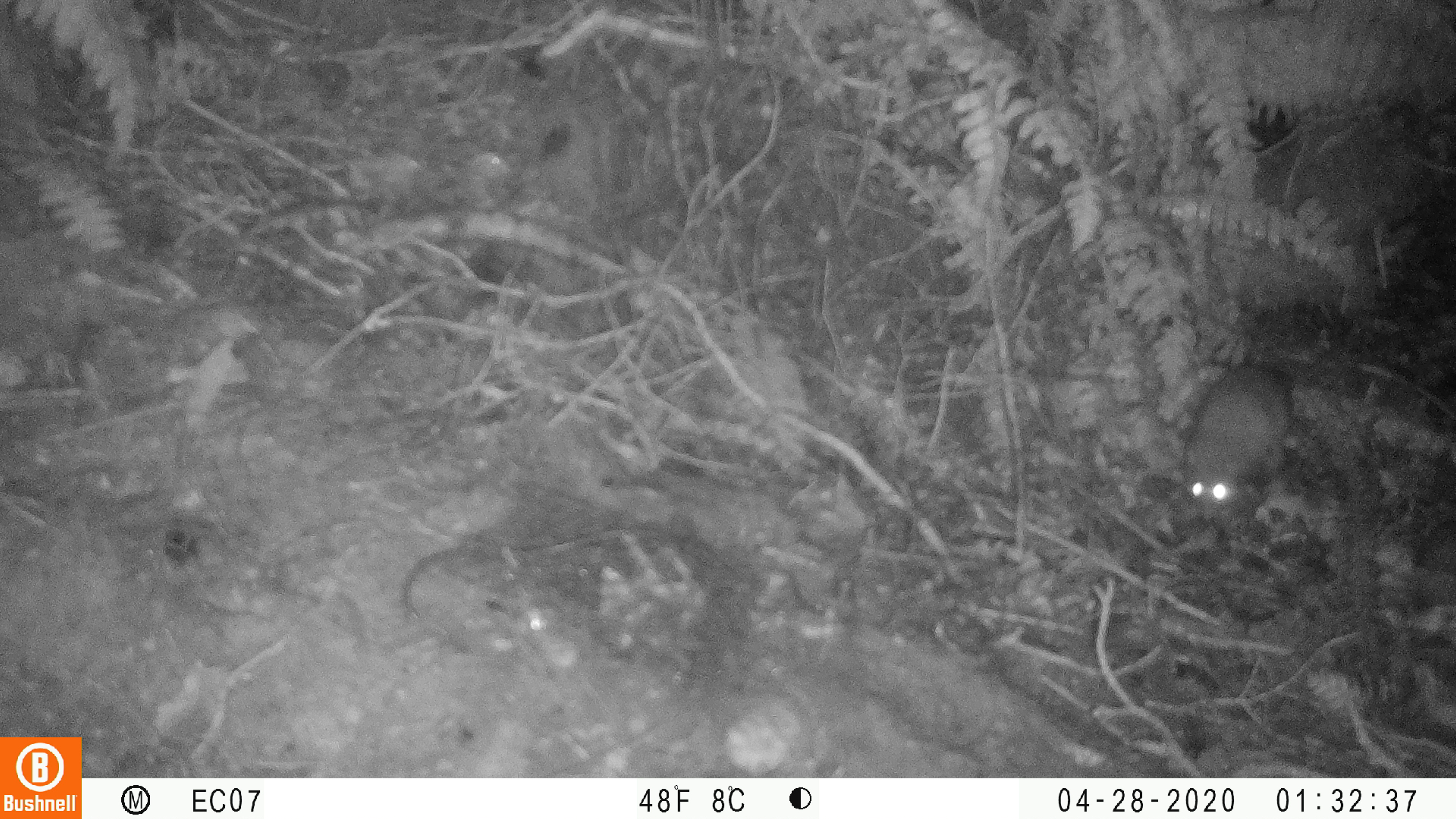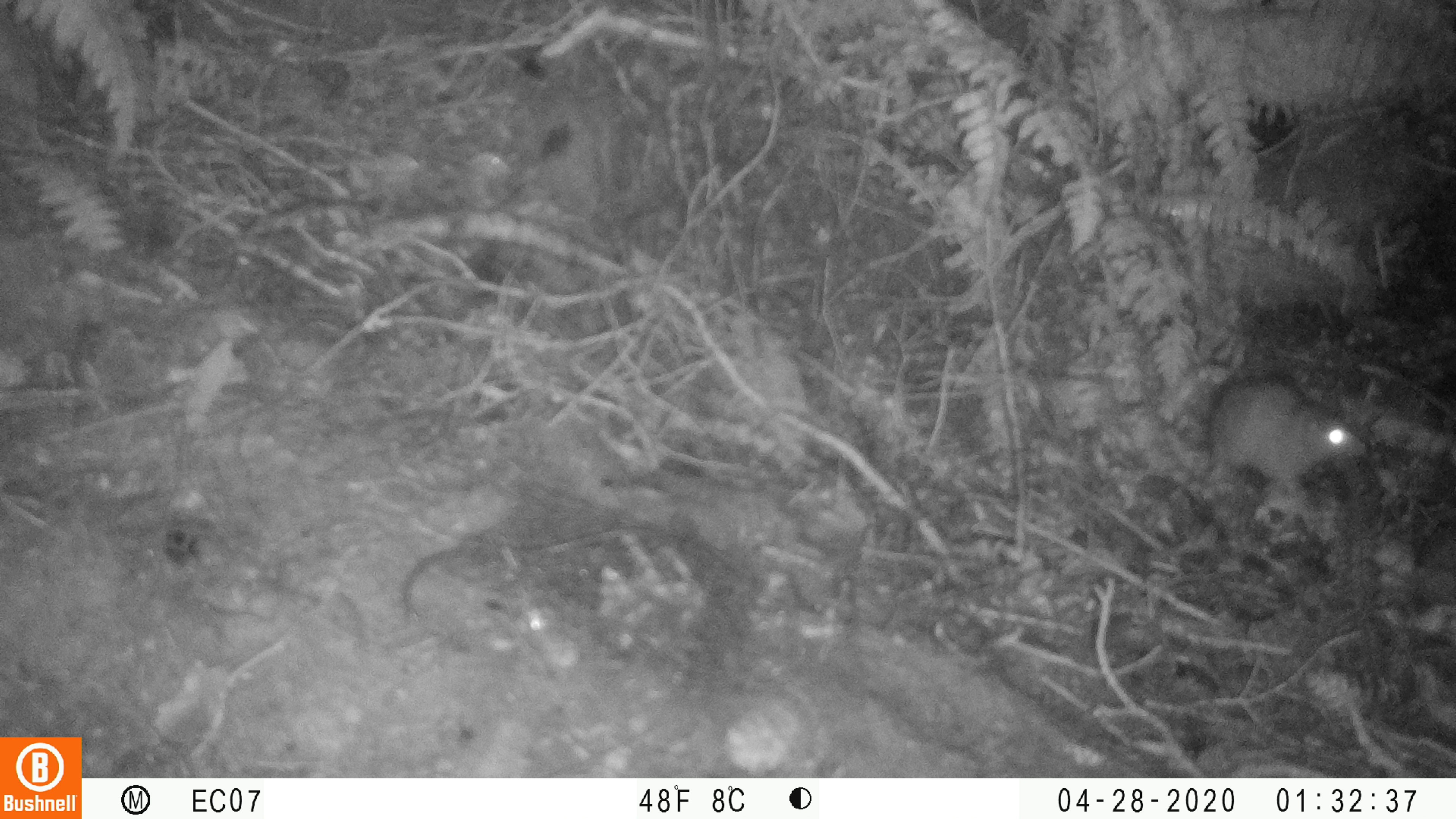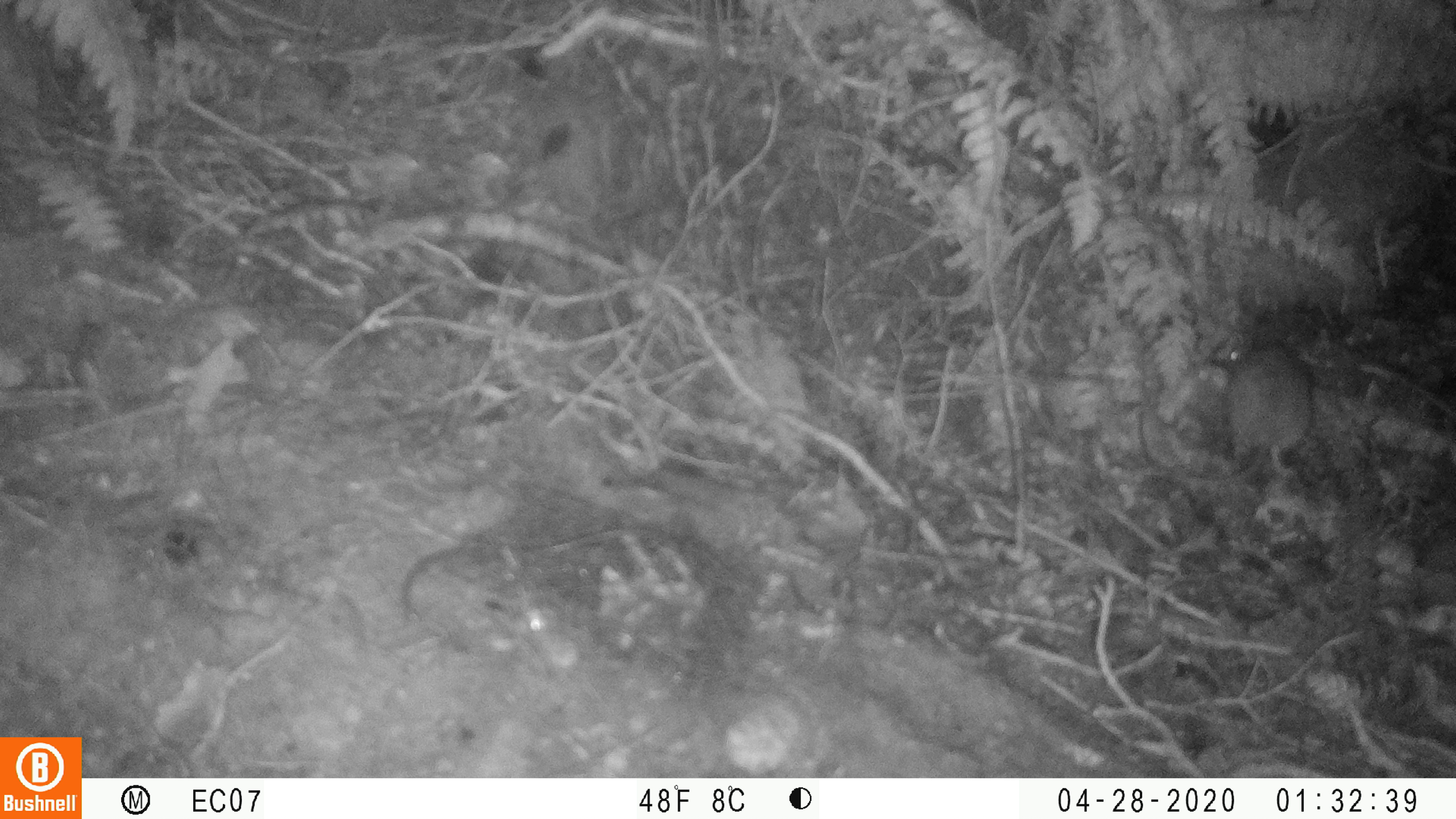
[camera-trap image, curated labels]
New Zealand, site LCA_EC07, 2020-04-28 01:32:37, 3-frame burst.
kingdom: Animalia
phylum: Chordata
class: Mammalia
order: Rodentia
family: Muridae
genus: Rattus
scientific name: Rattus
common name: rat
Rat (Rattus).